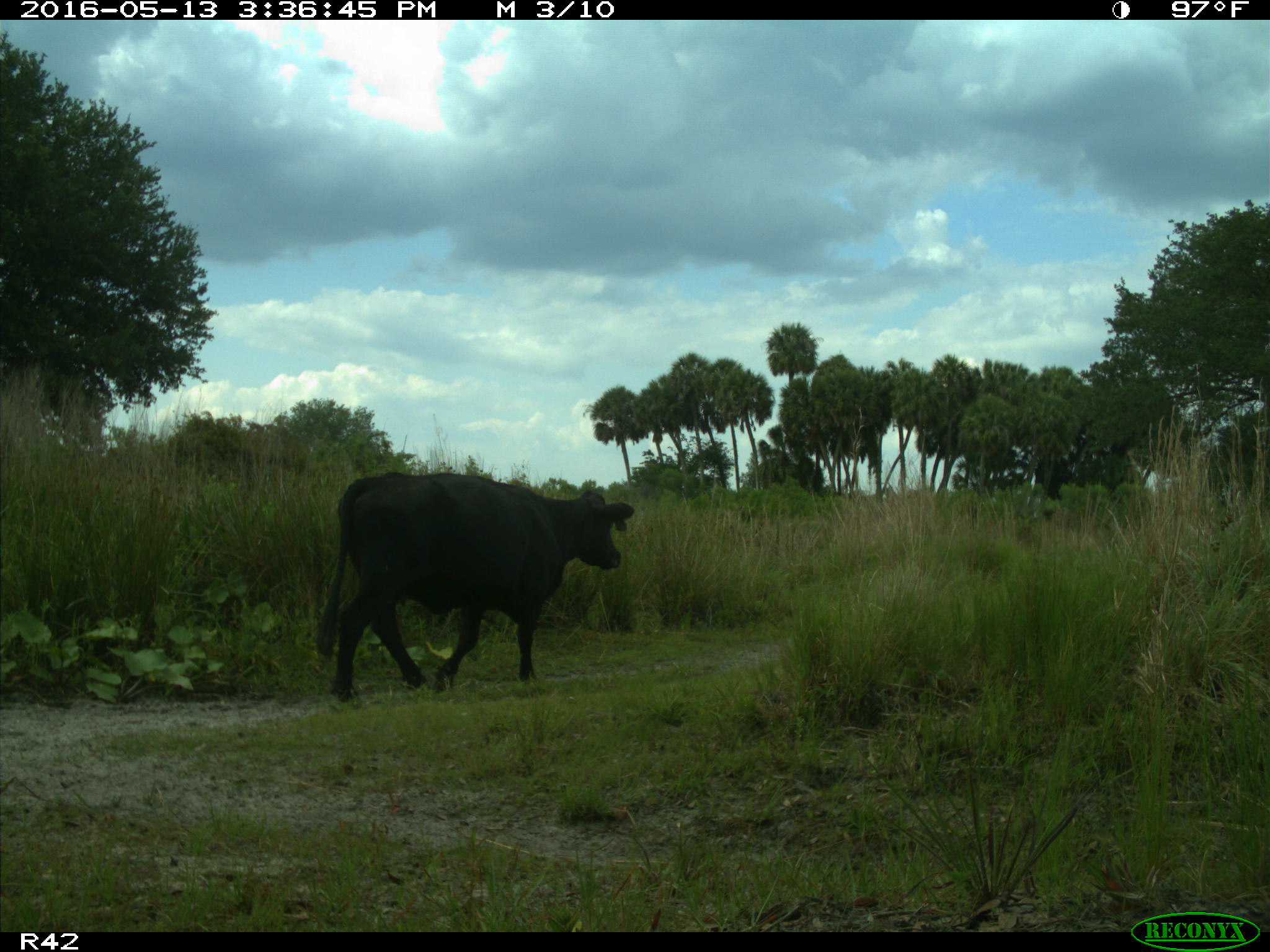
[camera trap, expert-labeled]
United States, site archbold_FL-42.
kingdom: Animalia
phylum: Chordata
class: Mammalia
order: Artiodactyla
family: Bovidae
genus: Bos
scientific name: Bos taurus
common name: domestic cow